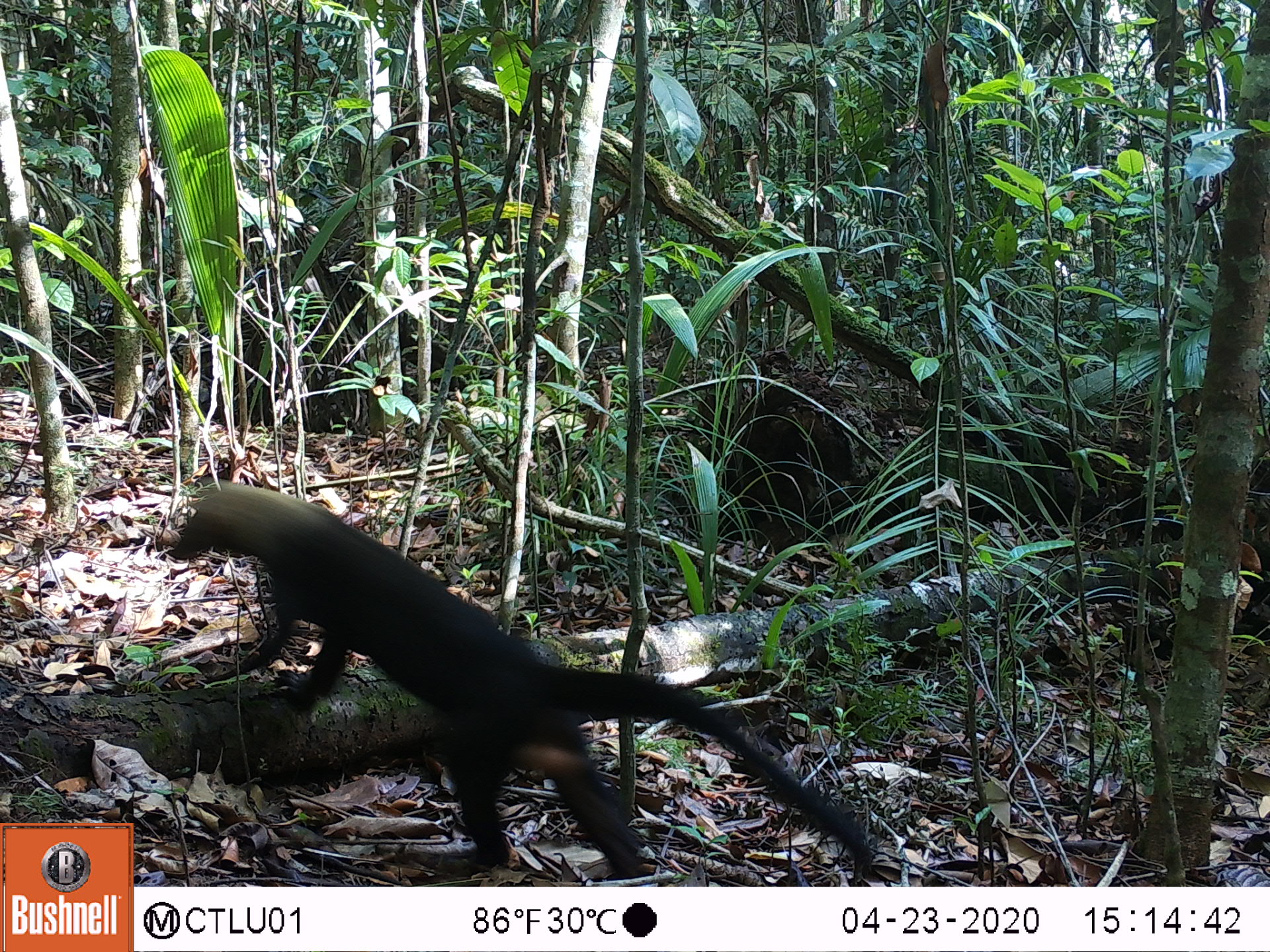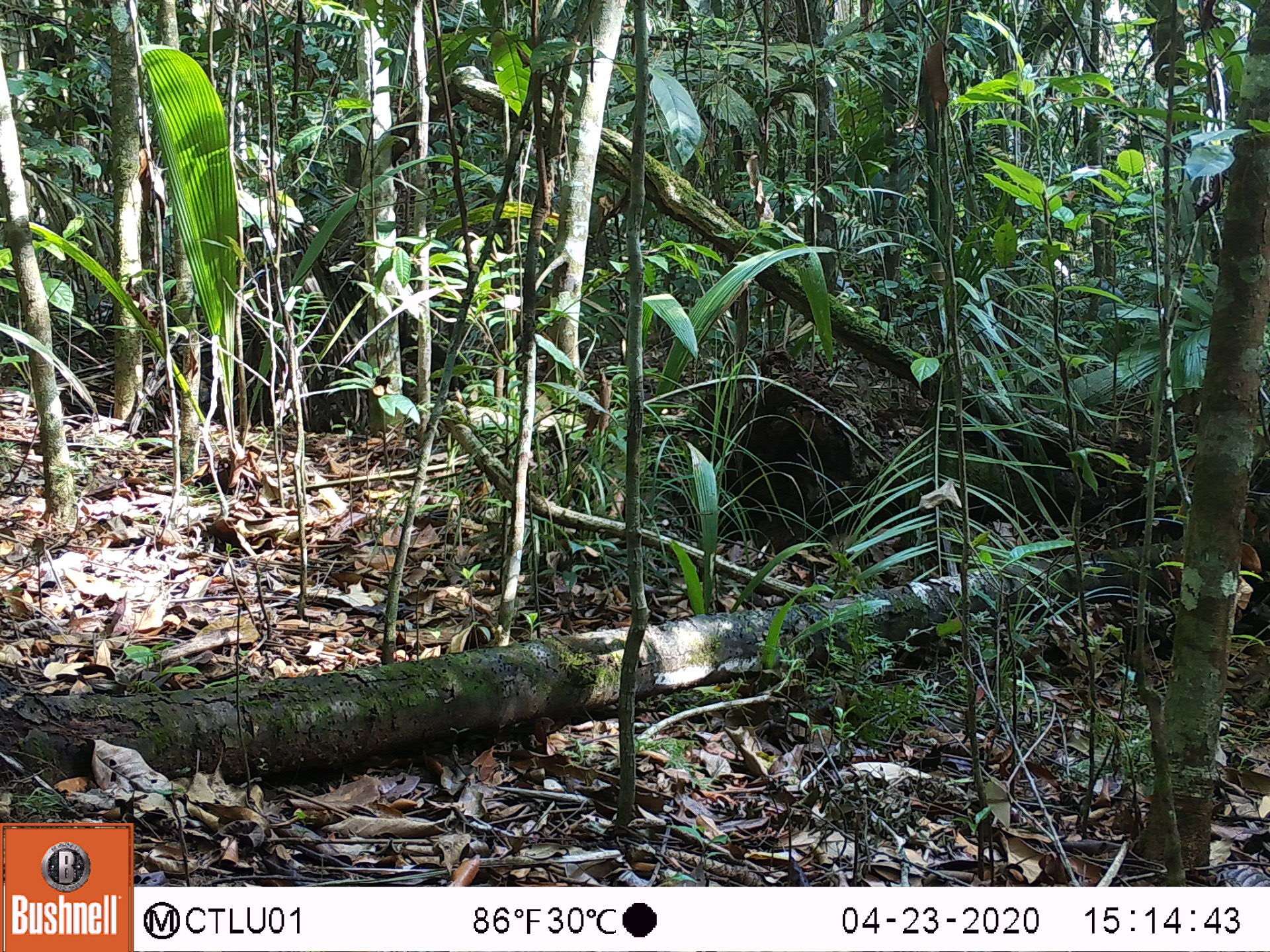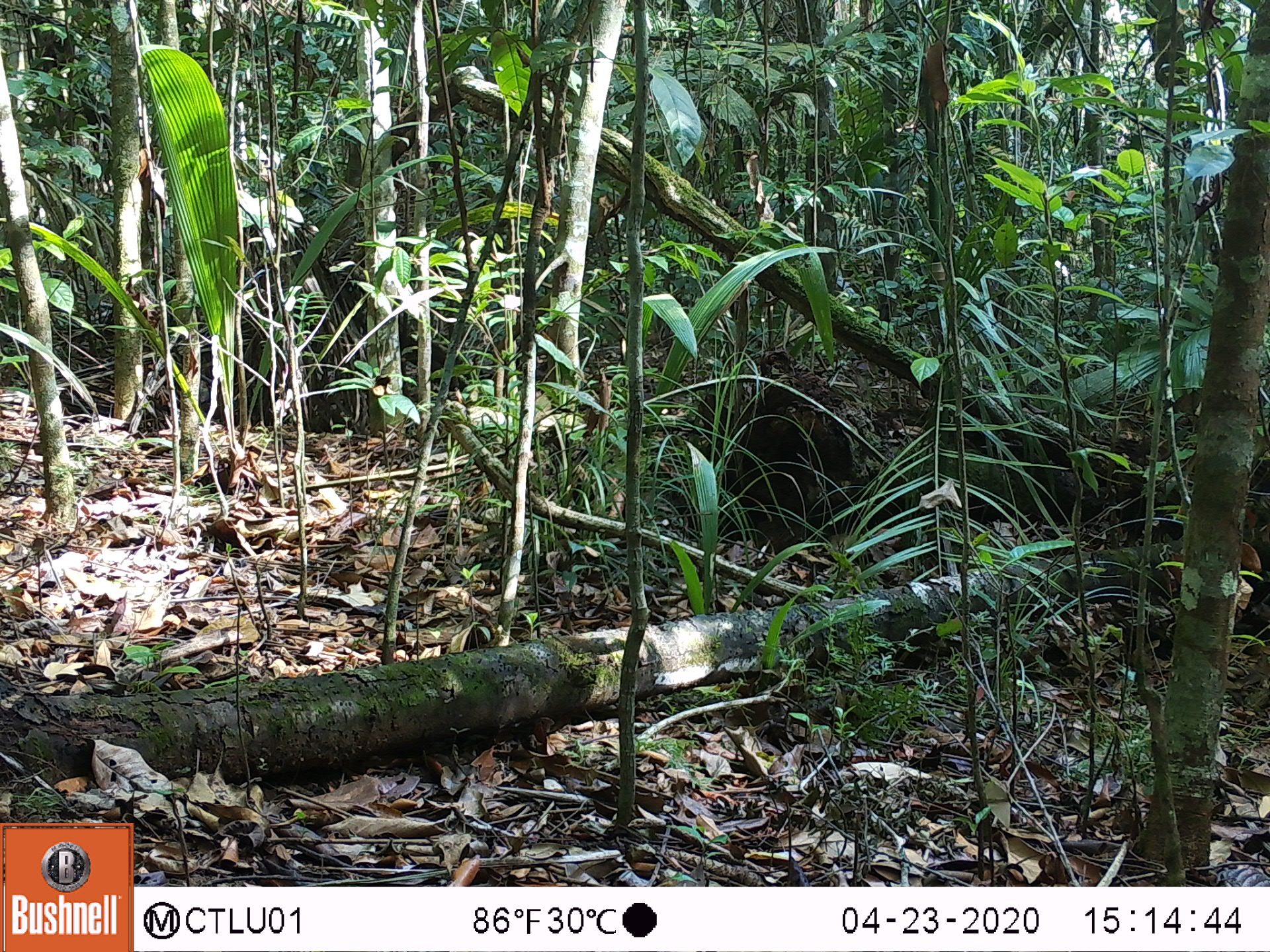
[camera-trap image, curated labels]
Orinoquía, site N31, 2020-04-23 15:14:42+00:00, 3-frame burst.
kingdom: Animalia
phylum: Chordata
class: Mammalia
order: Carnivora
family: Mustelidae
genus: Eira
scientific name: Eira barbara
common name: tayra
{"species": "tayra (Eira barbara)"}